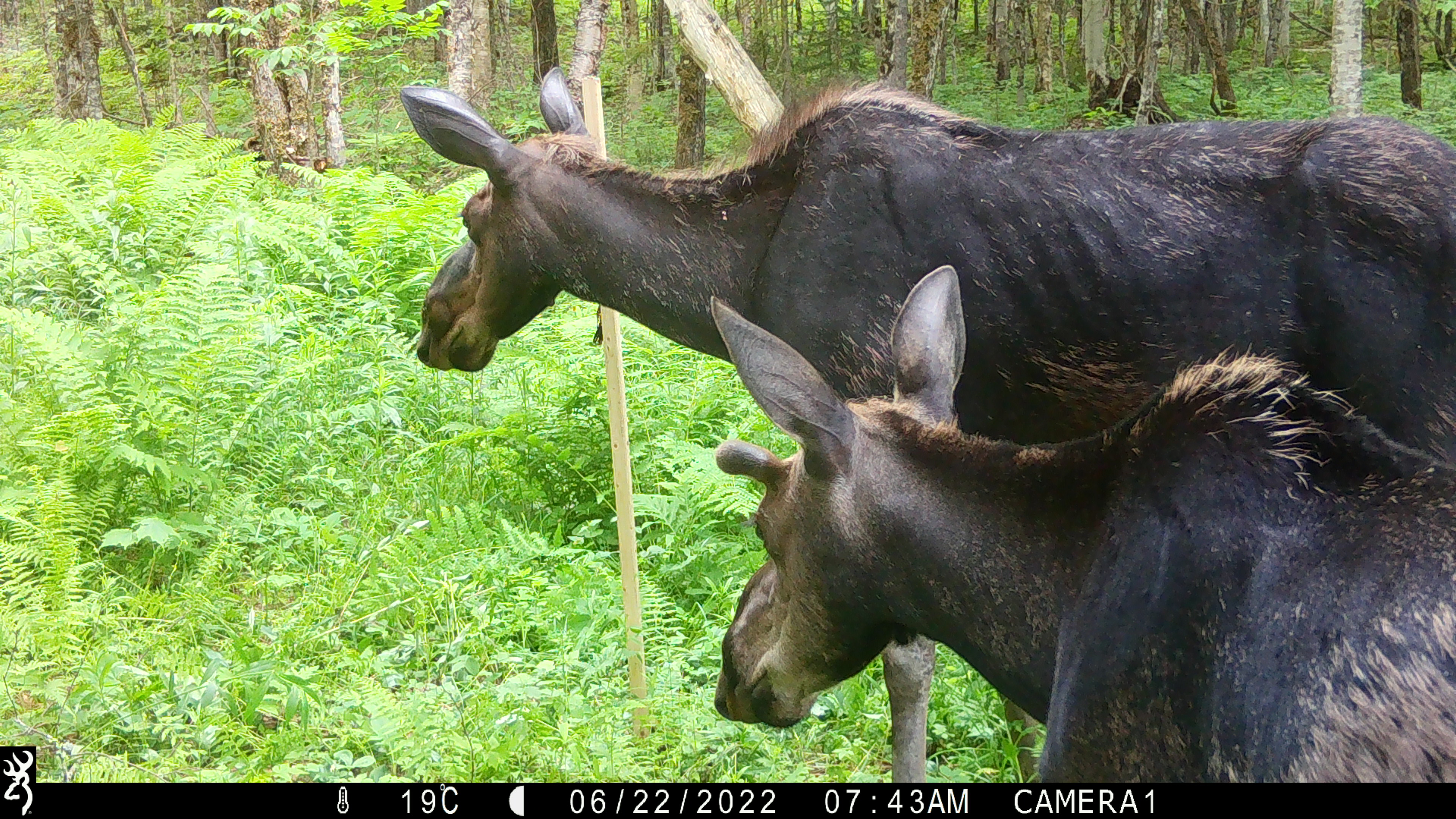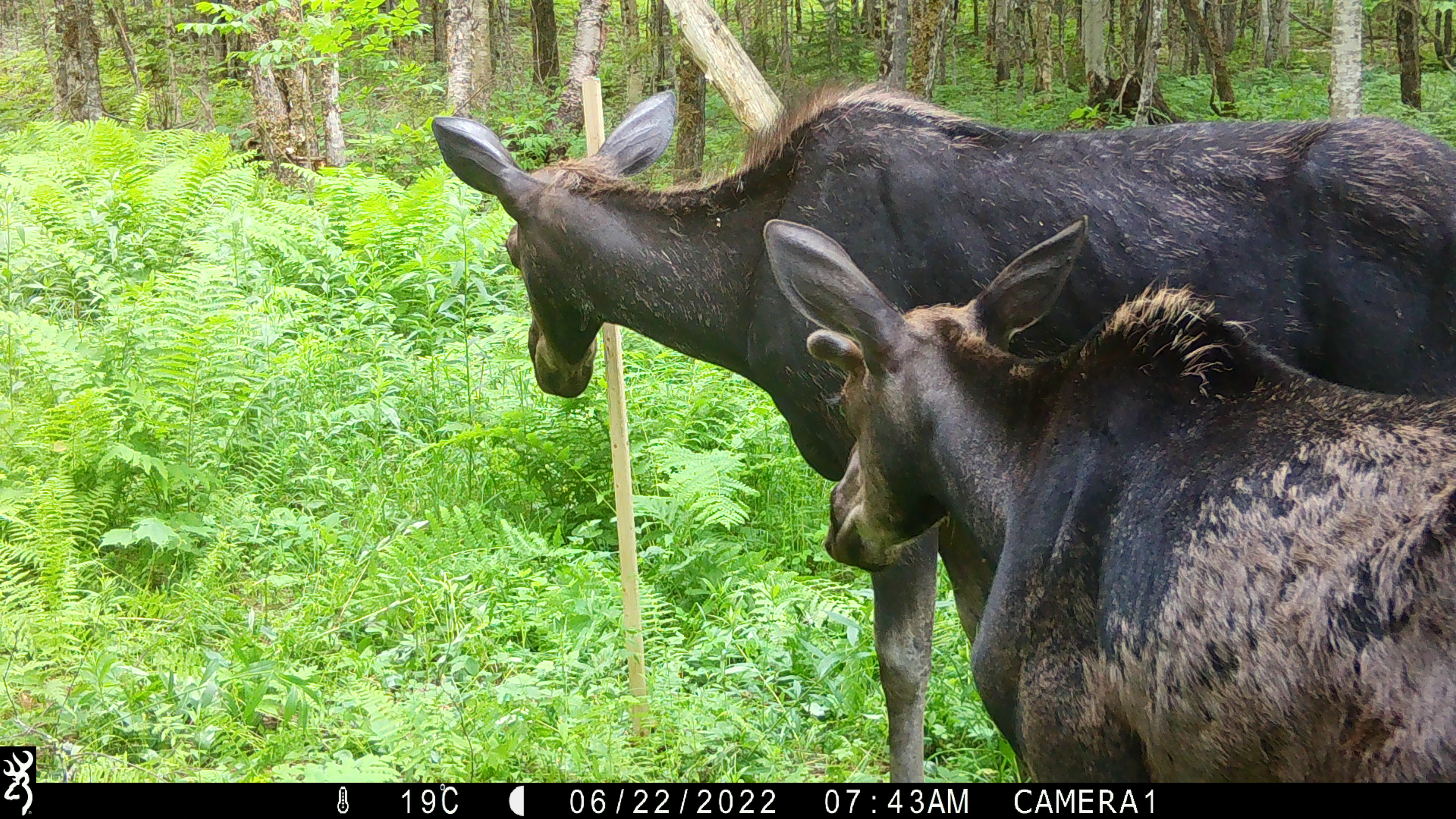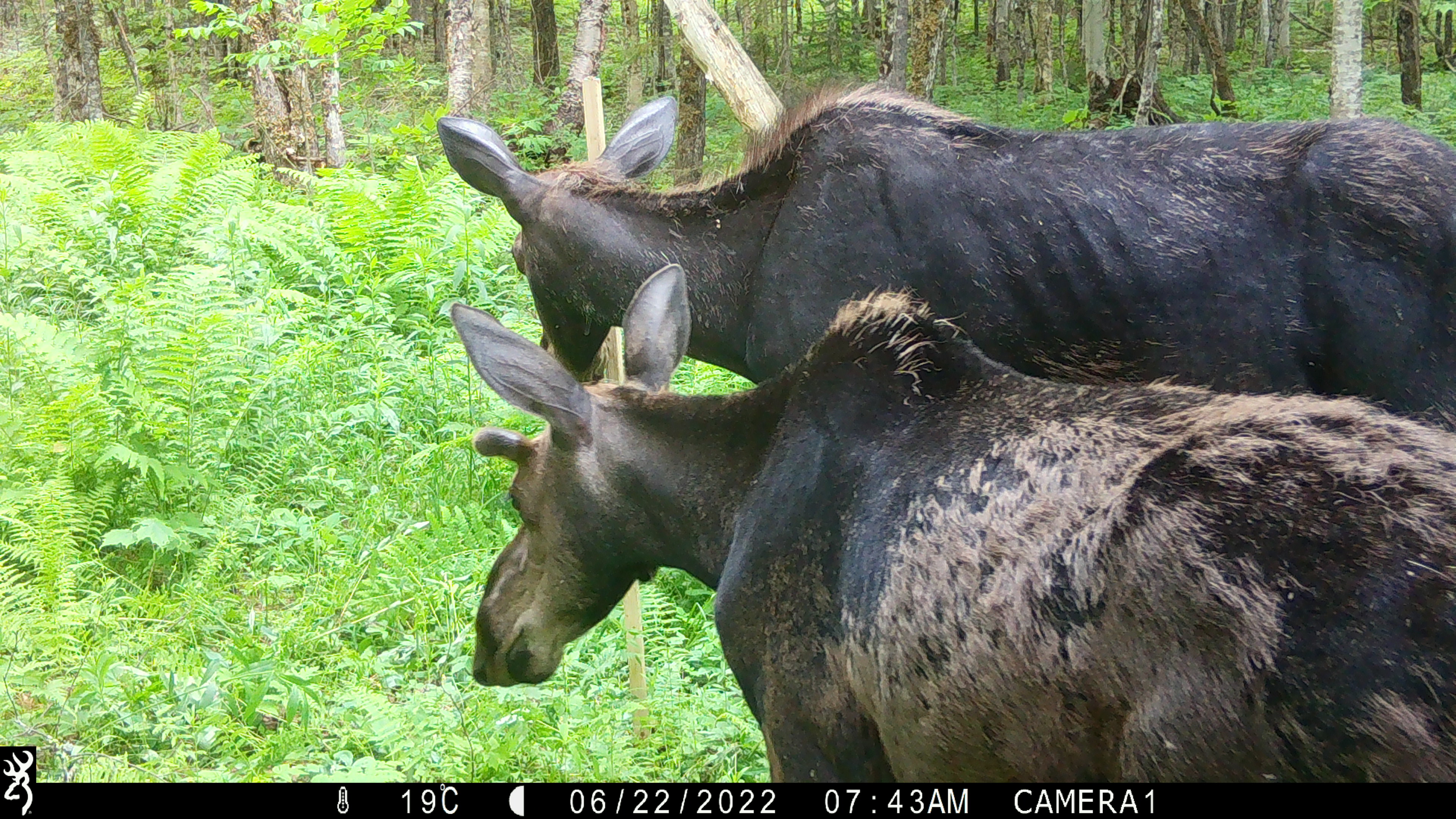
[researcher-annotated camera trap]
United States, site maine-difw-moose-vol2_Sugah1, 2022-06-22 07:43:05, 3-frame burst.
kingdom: Animalia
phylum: Chordata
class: Mammalia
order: Artiodactyla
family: Cervidae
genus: Alces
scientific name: Alces alces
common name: moose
Moose (Alces alces).